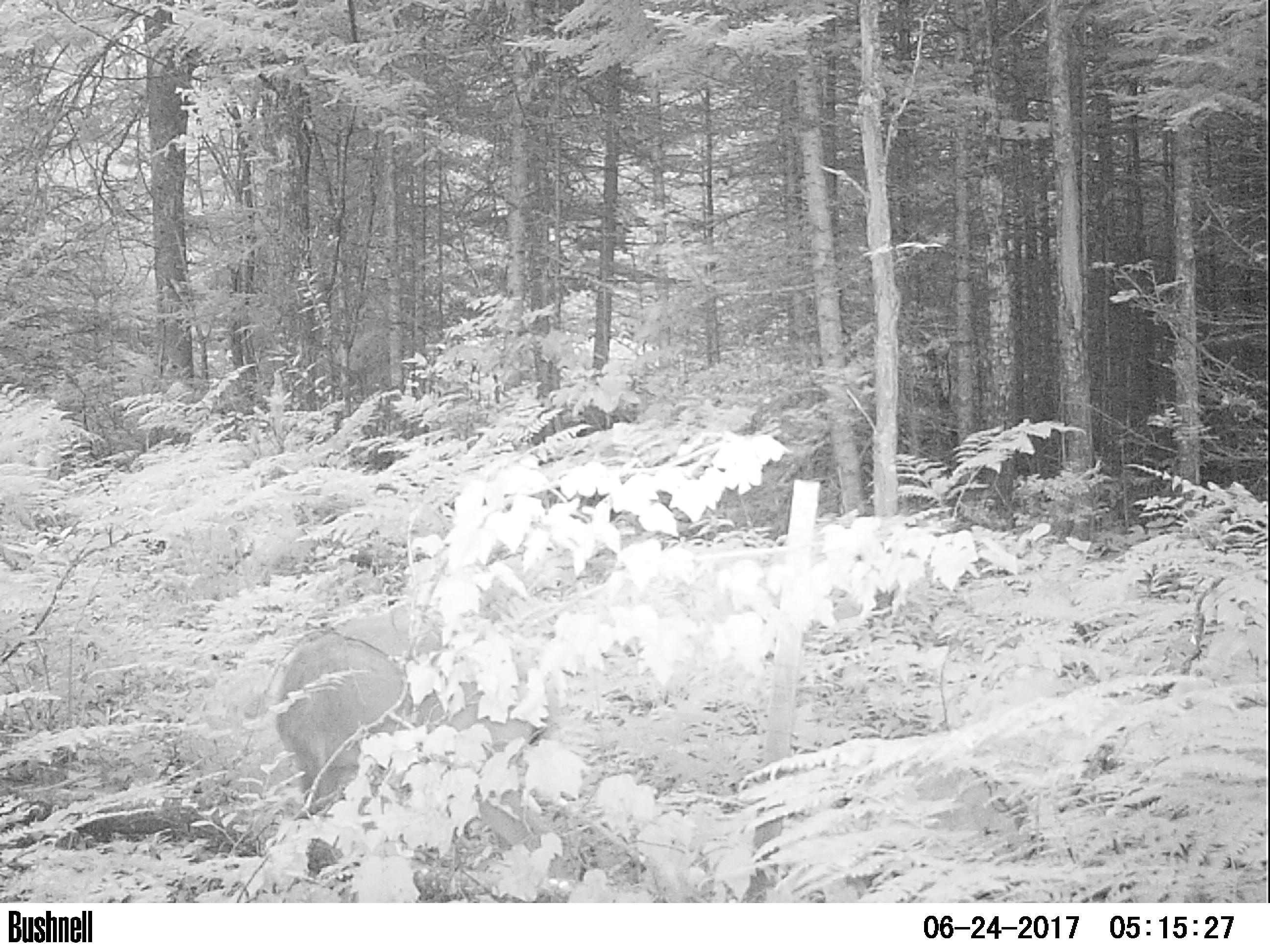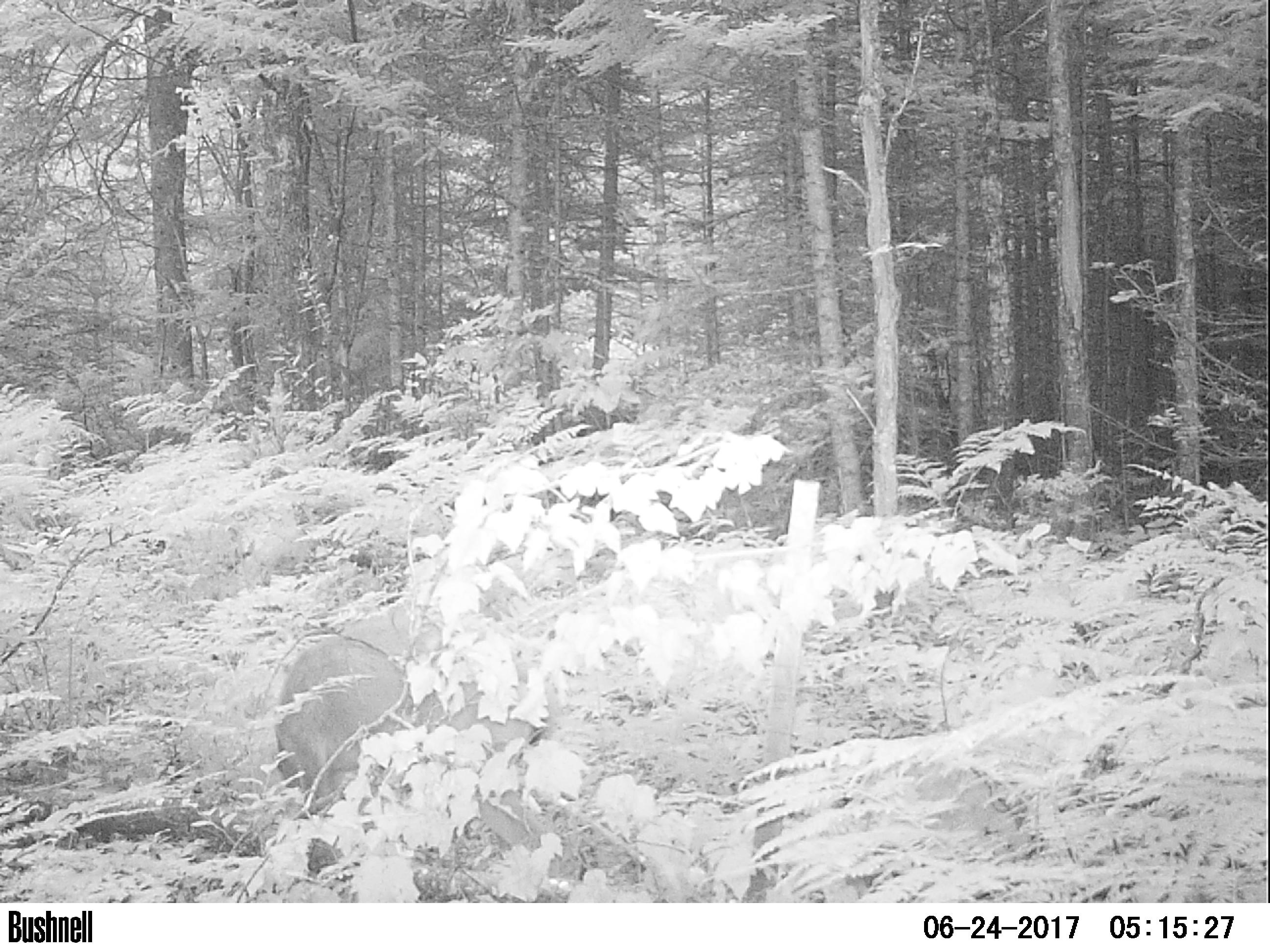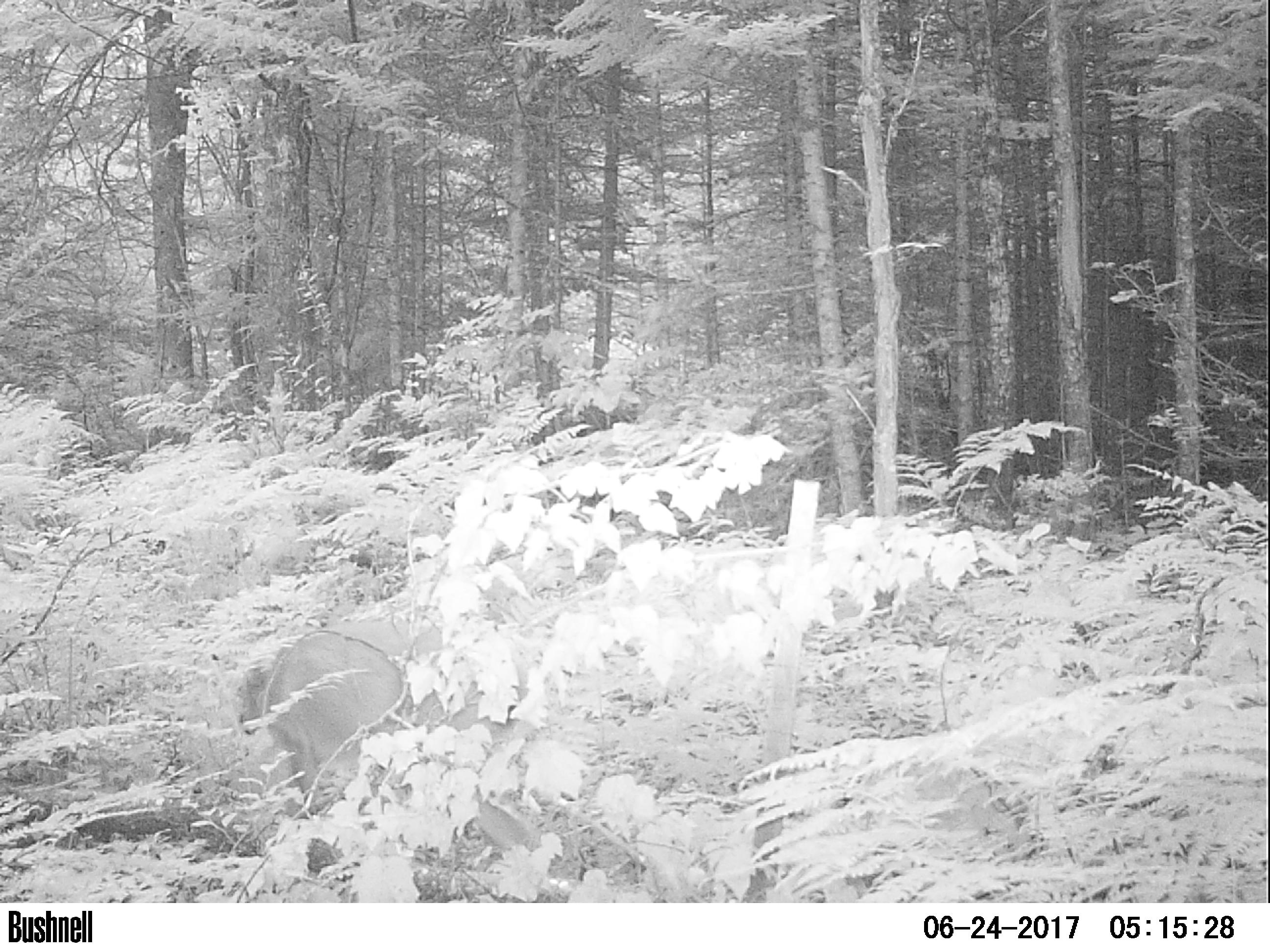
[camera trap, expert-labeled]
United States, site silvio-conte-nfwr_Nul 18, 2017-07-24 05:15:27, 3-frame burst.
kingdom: Animalia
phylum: Chordata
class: Mammalia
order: Artiodactyla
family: Cervidae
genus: Odocoileus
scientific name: Odocoileus virginianus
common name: white-tailed deer